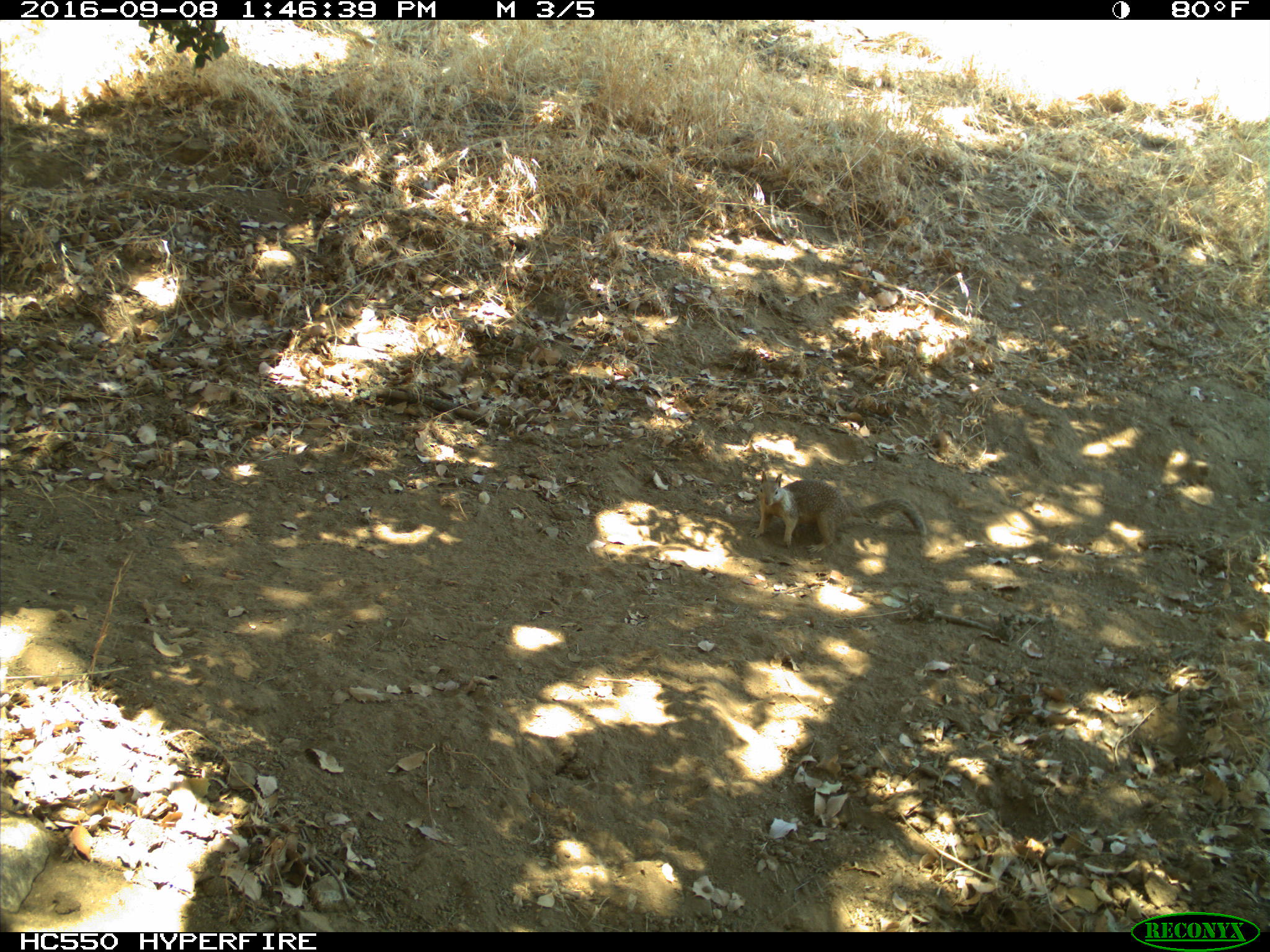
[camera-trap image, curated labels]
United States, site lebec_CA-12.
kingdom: Animalia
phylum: Chordata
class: Mammalia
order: Rodentia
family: Sciuridae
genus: Otospermophilus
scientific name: Otospermophilus beecheyi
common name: california ground squirrel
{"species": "Otospermophilus beecheyi (california ground squirrel)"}